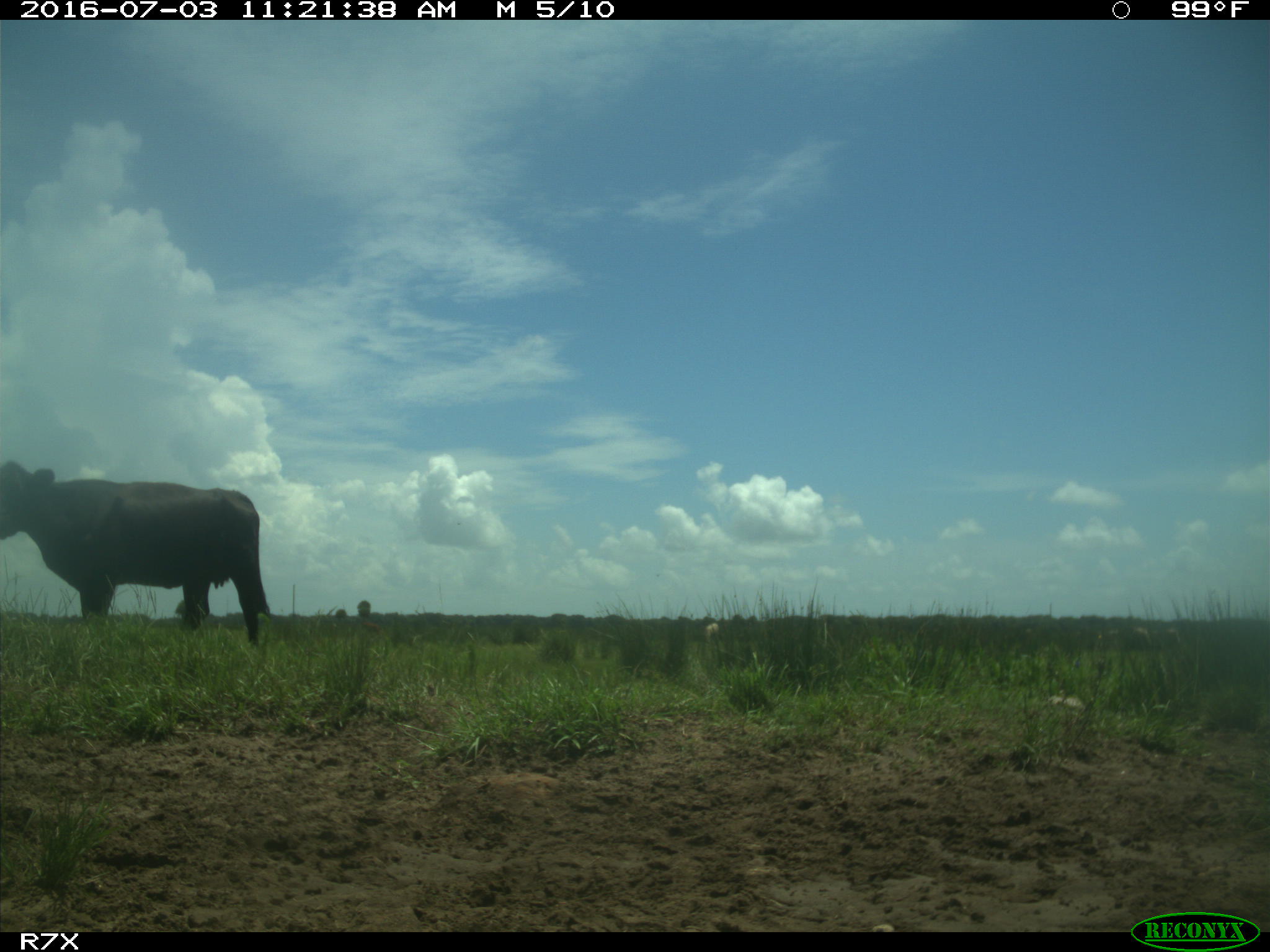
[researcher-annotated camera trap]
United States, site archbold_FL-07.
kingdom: Animalia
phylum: Chordata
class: Mammalia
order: Artiodactyla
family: Bovidae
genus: Bos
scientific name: Bos taurus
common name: domestic cow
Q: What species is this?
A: Bos taurus (domestic cow).